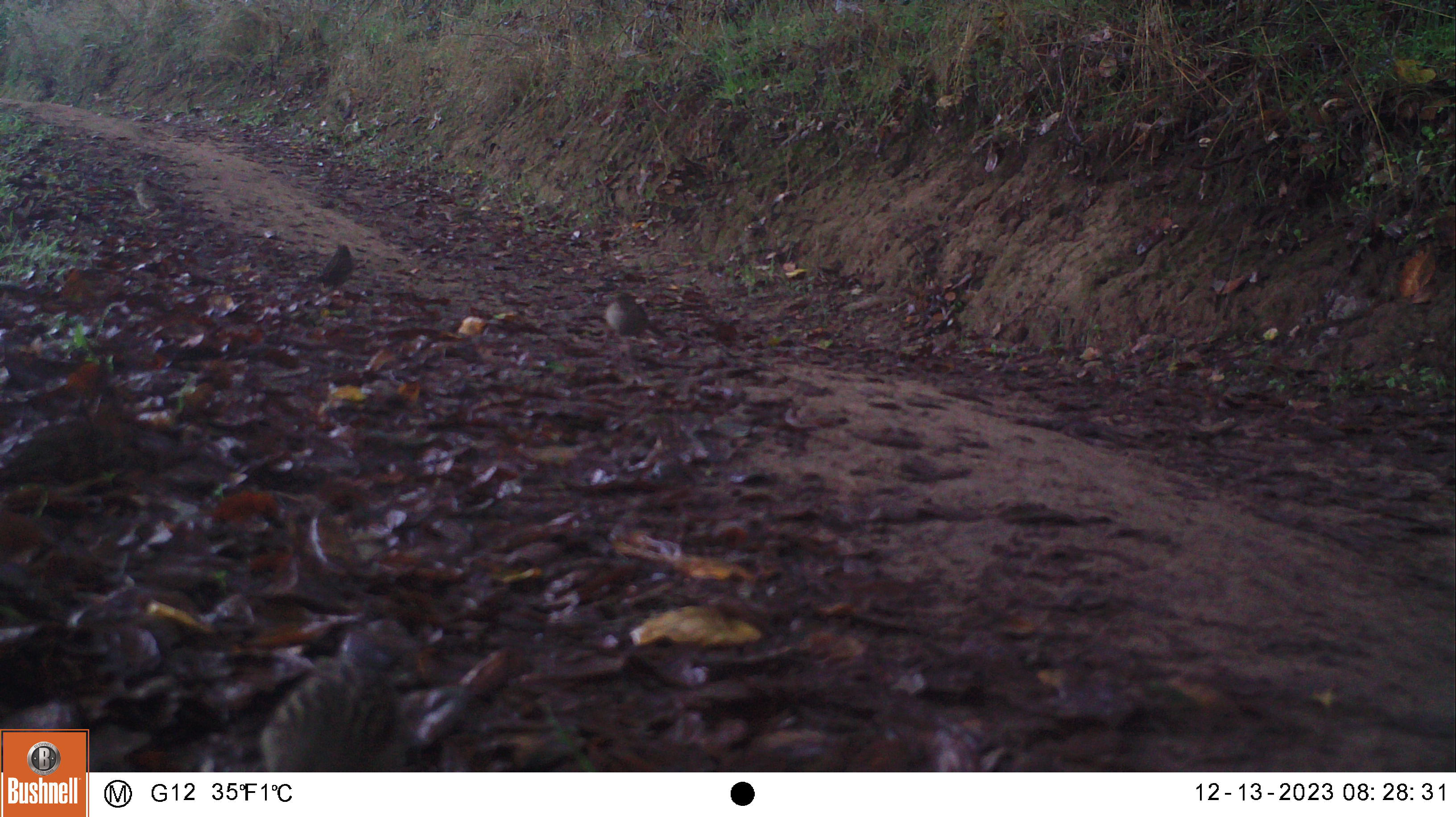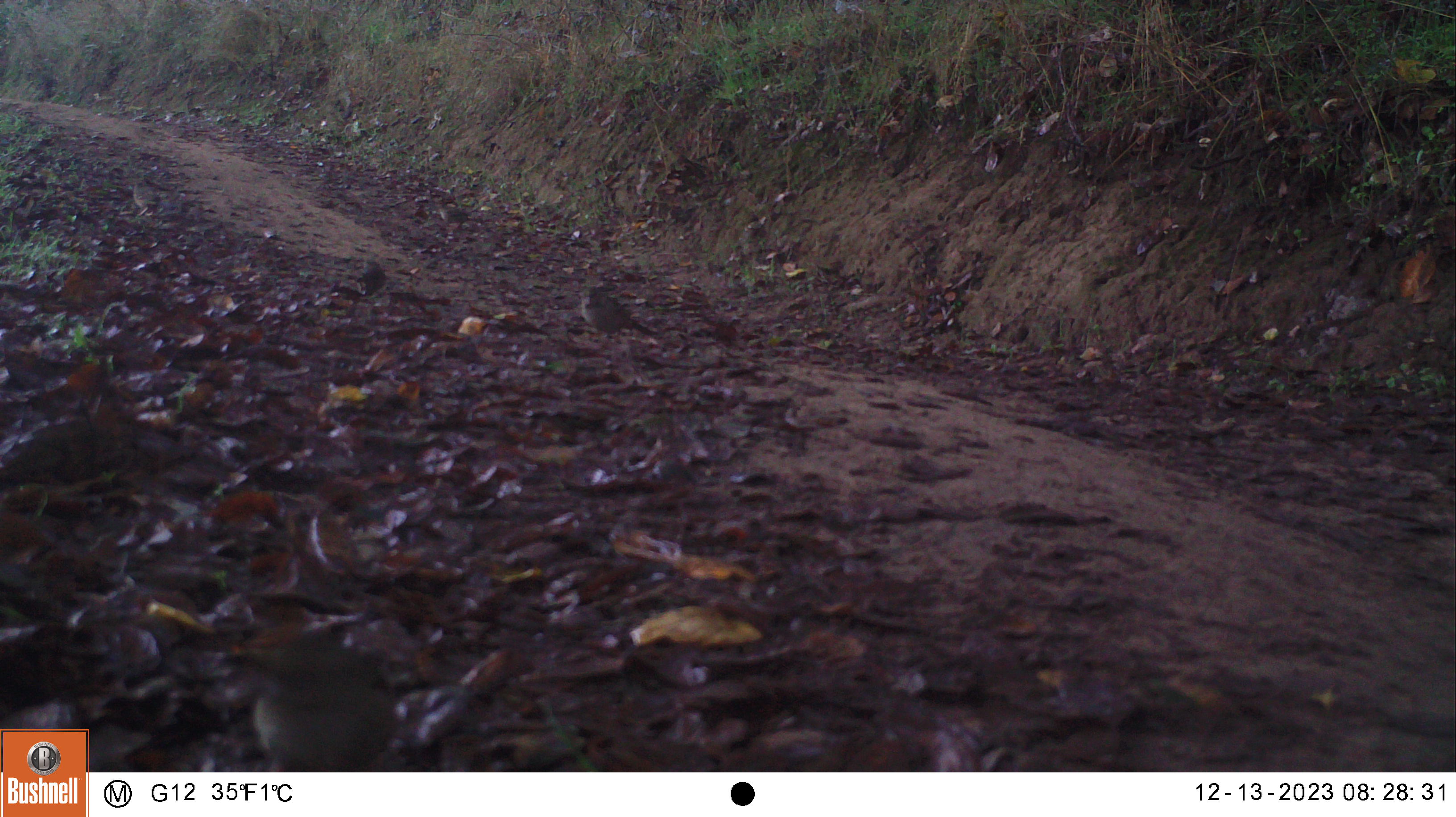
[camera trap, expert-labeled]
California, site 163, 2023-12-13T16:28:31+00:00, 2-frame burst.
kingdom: Animalia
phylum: Chordata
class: Aves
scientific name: Aves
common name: bird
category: unknown bird